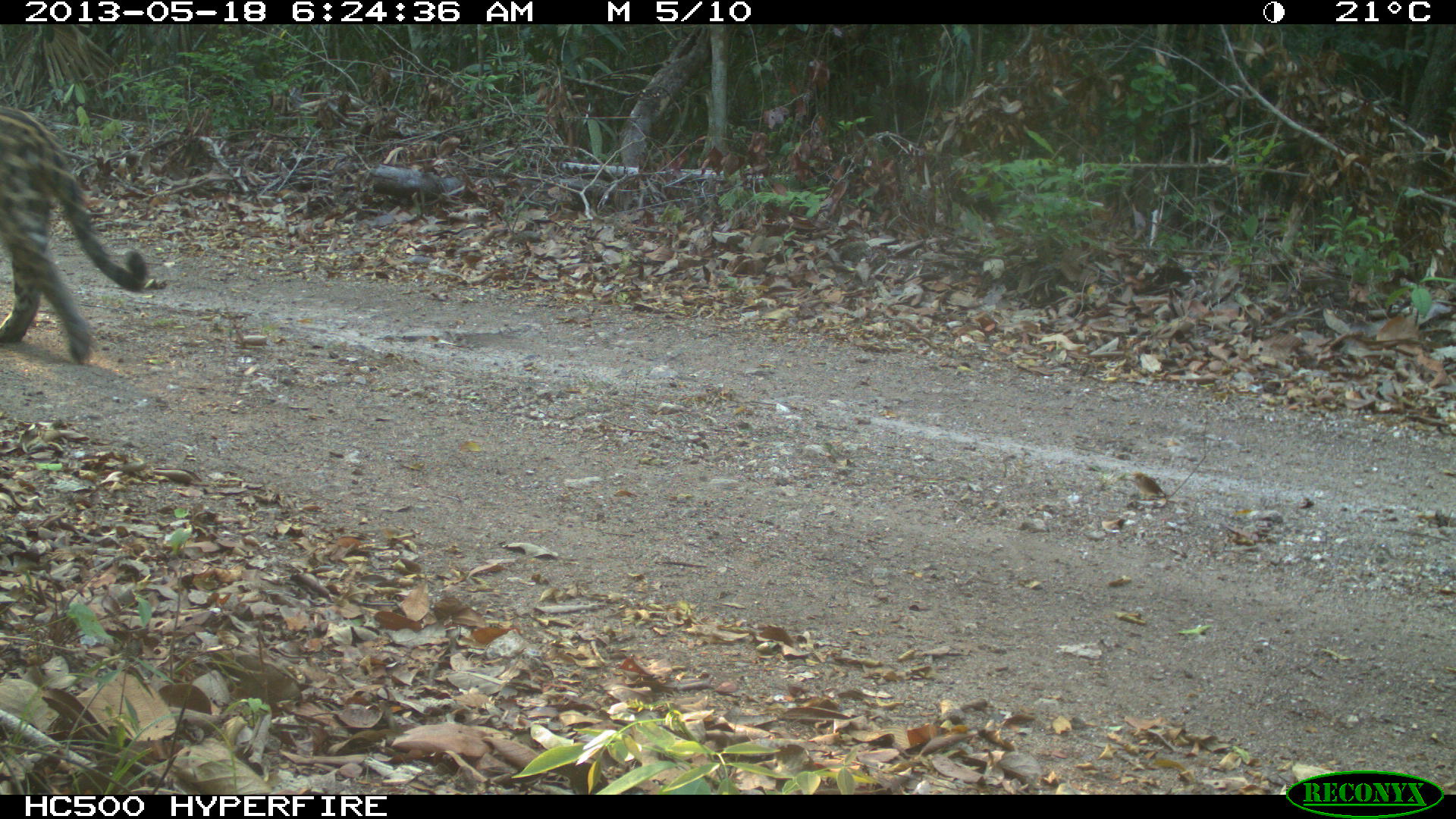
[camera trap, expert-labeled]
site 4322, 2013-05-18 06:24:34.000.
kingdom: Animalia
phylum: Chordata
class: Mammalia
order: Carnivora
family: Felidae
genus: Panthera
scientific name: Panthera onca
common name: jaguar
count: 1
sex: male